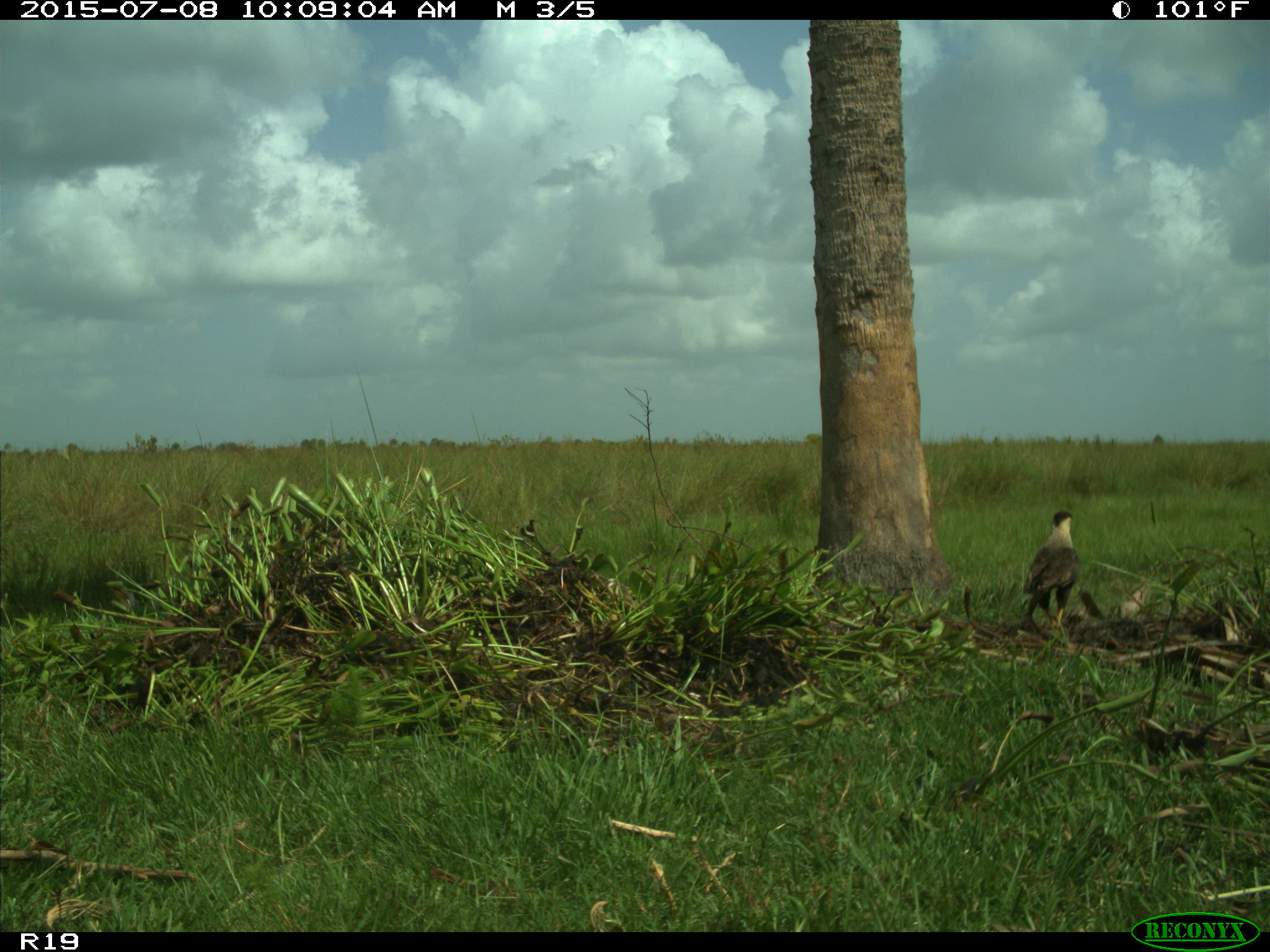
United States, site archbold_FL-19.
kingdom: Animalia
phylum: Chordata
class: Aves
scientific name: Aves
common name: birds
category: unidentified bird